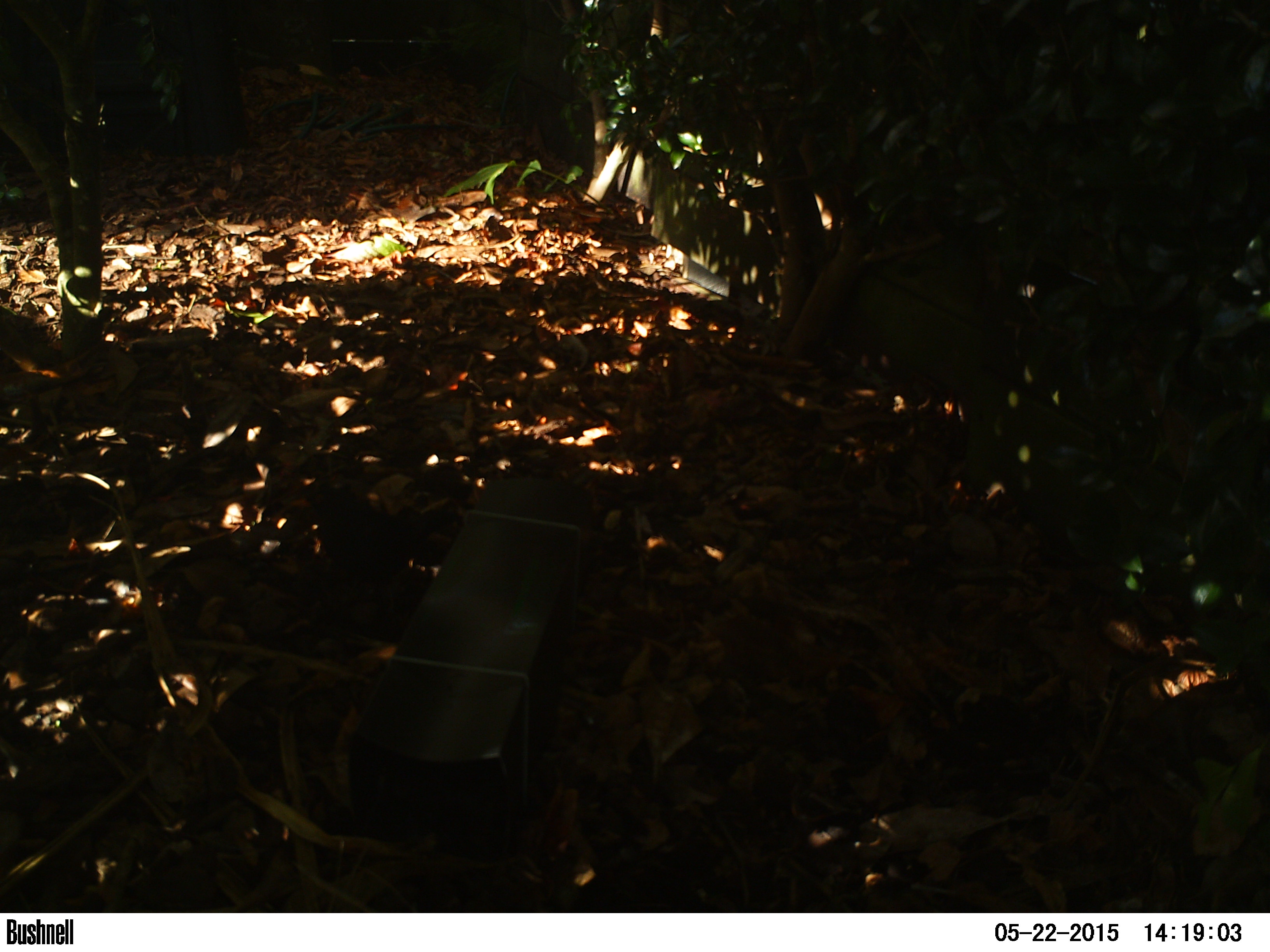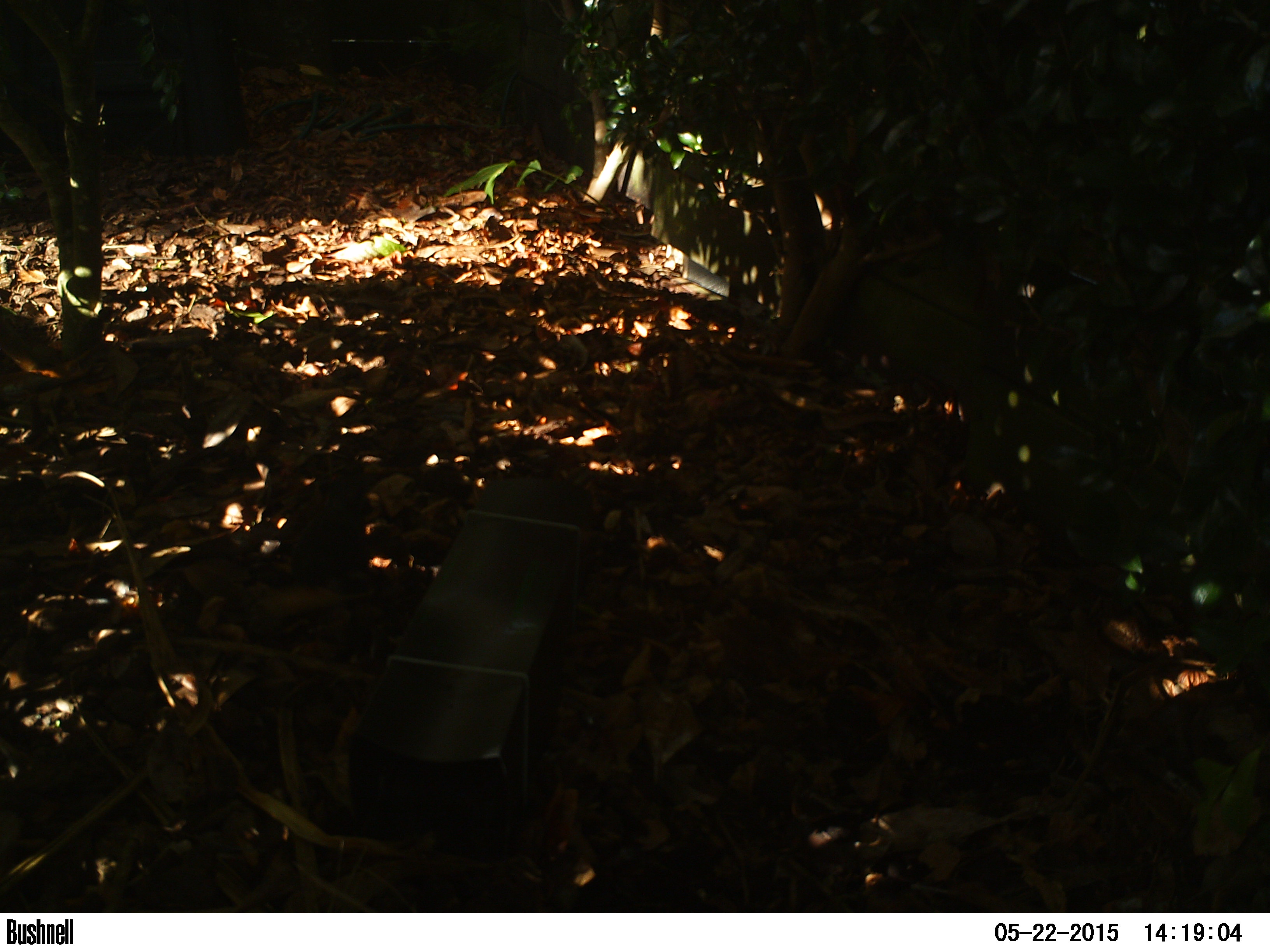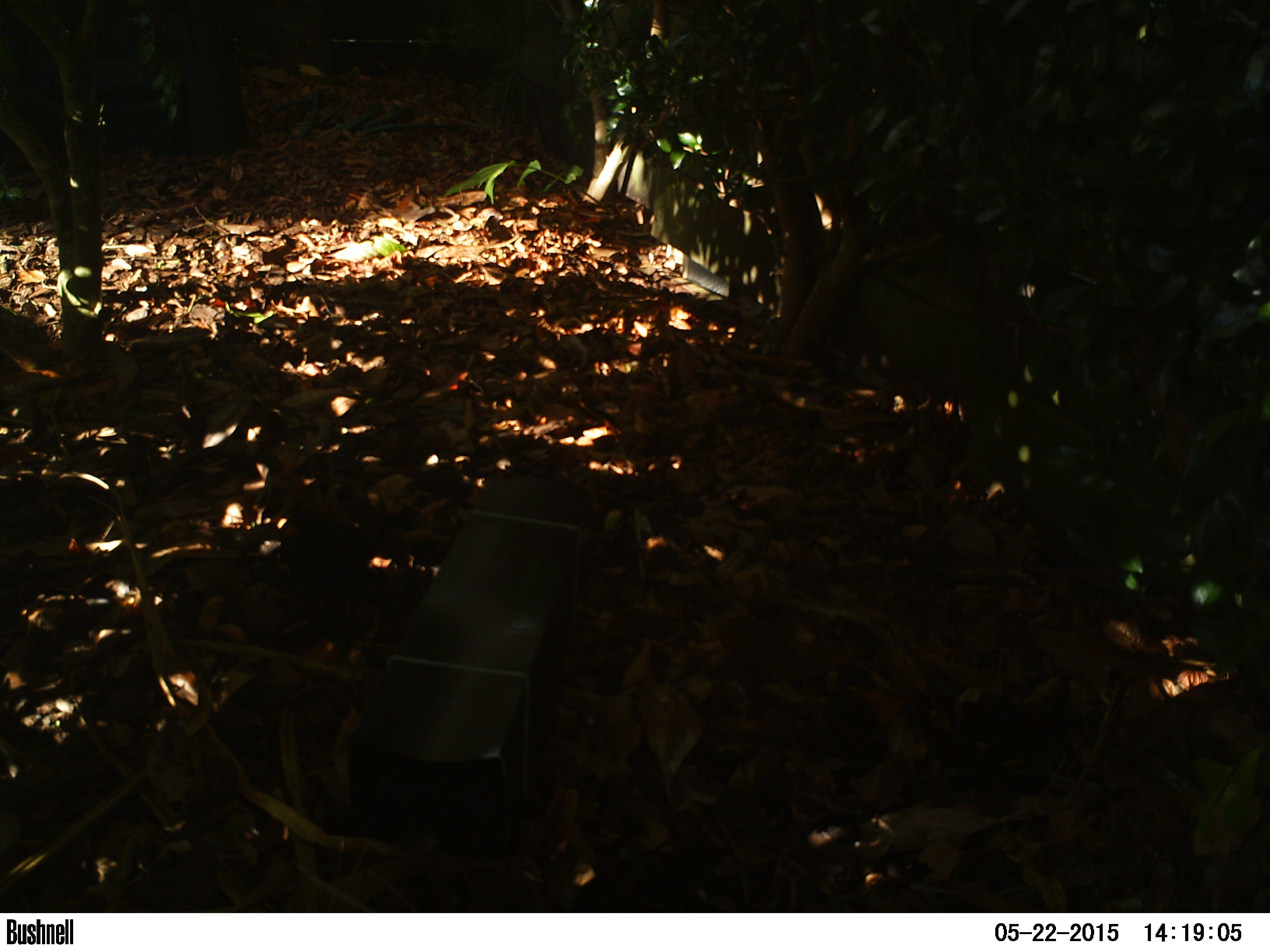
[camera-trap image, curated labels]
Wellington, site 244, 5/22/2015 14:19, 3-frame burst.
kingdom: Animalia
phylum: Chordata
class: Aves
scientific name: Aves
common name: bird